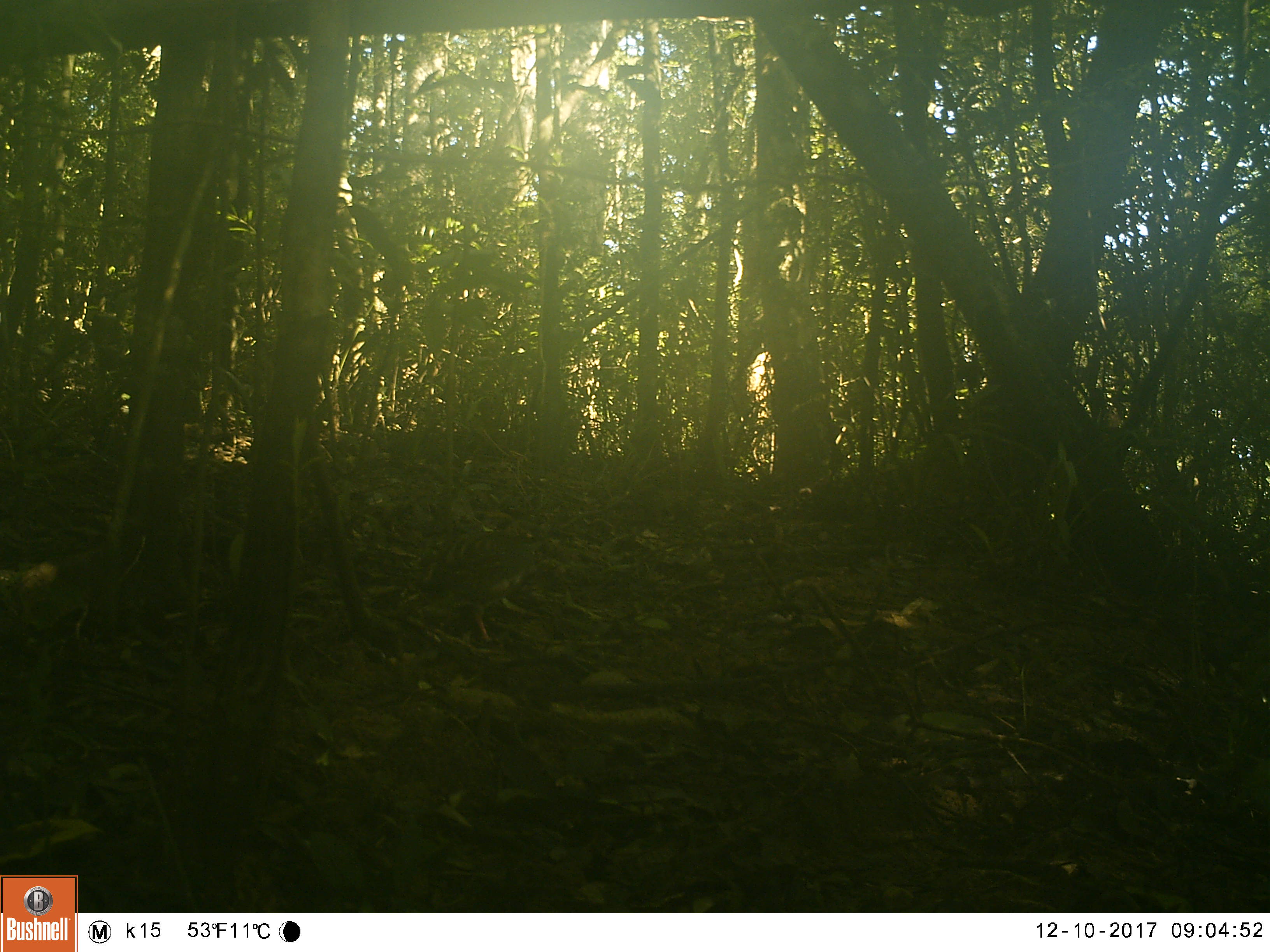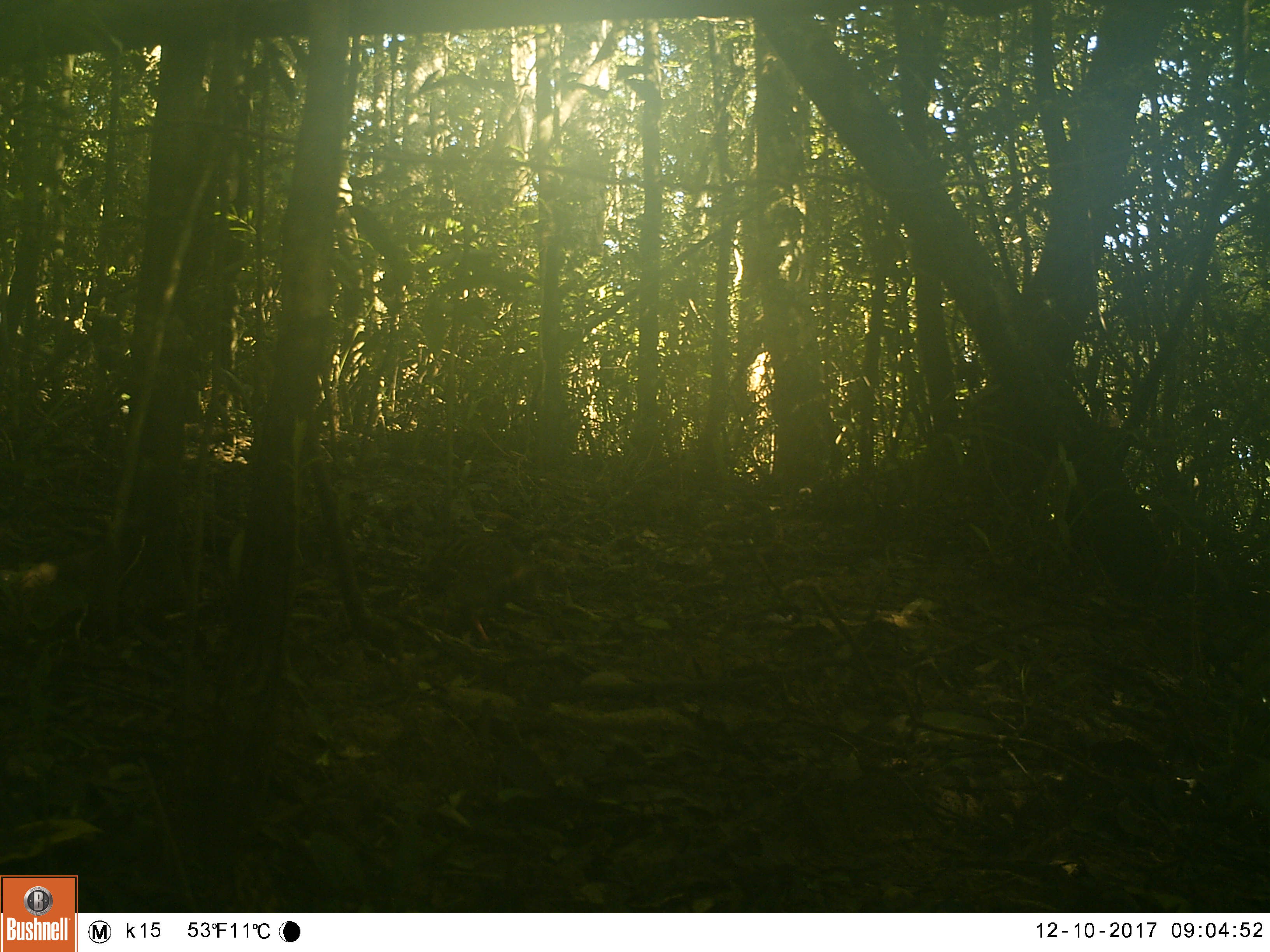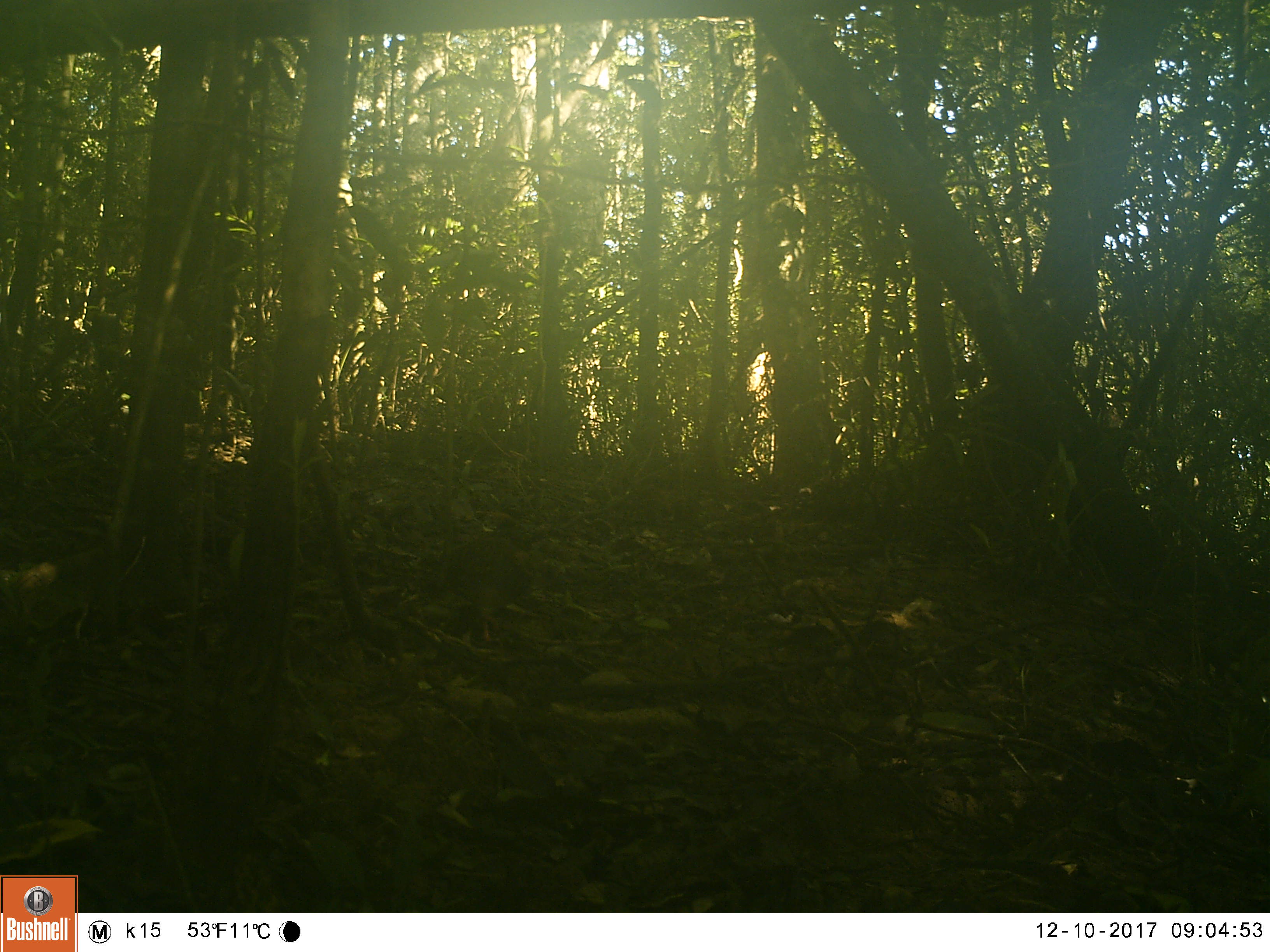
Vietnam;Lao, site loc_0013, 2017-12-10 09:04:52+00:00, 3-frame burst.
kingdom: Animalia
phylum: Chordata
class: Aves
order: Galliformes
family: Phasianidae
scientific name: Phasianidae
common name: partridge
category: unidentified partridge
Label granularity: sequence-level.